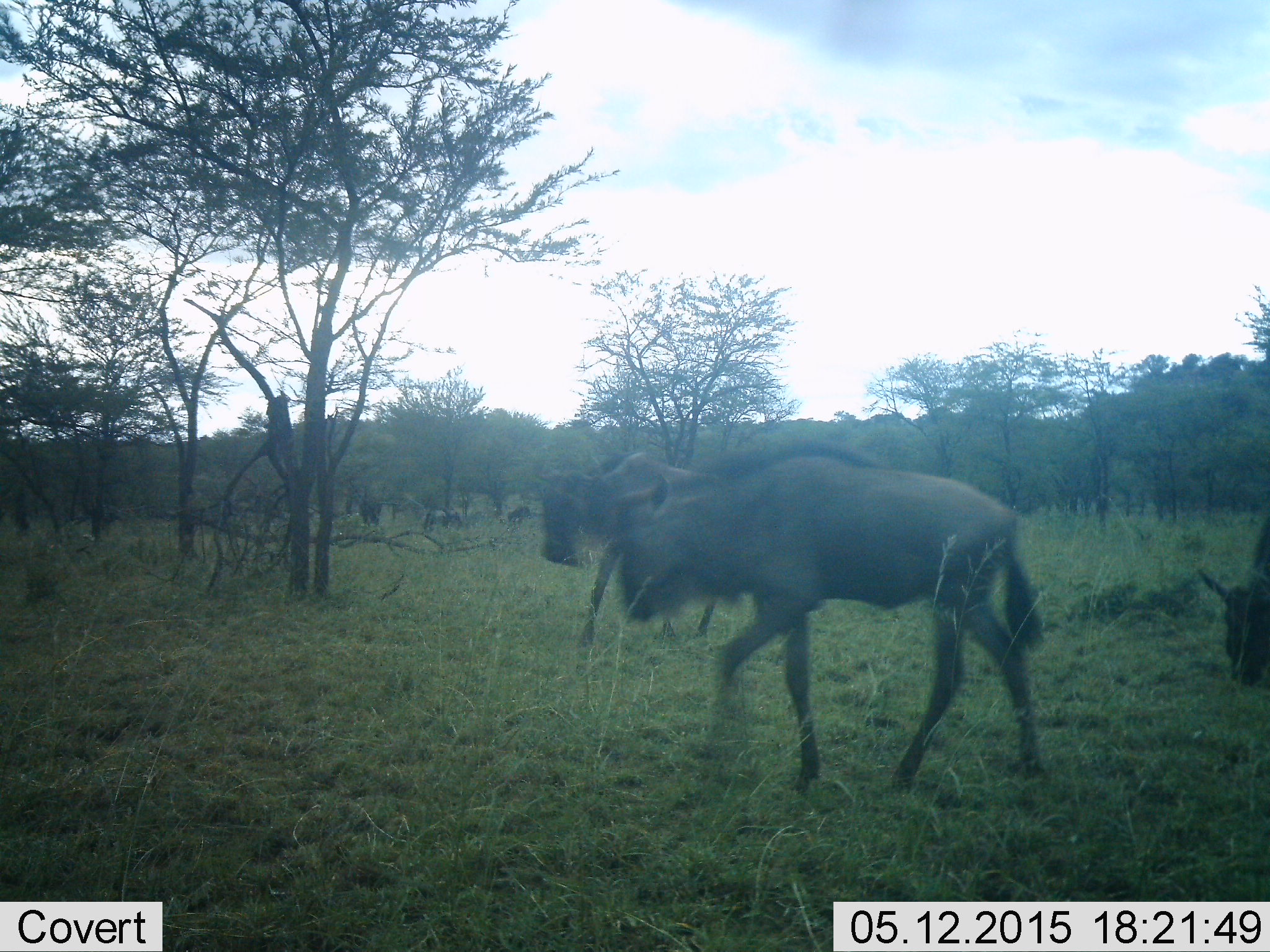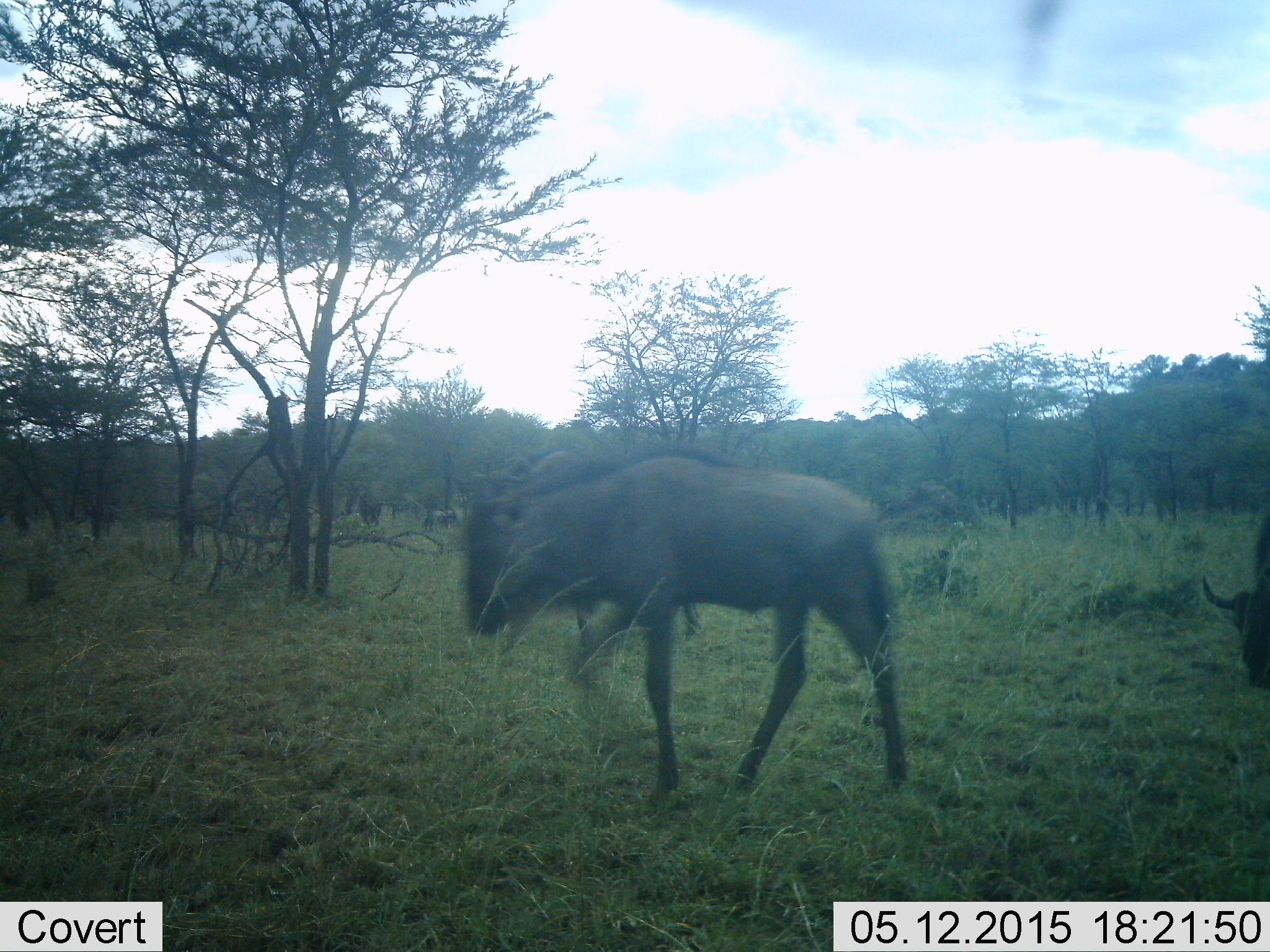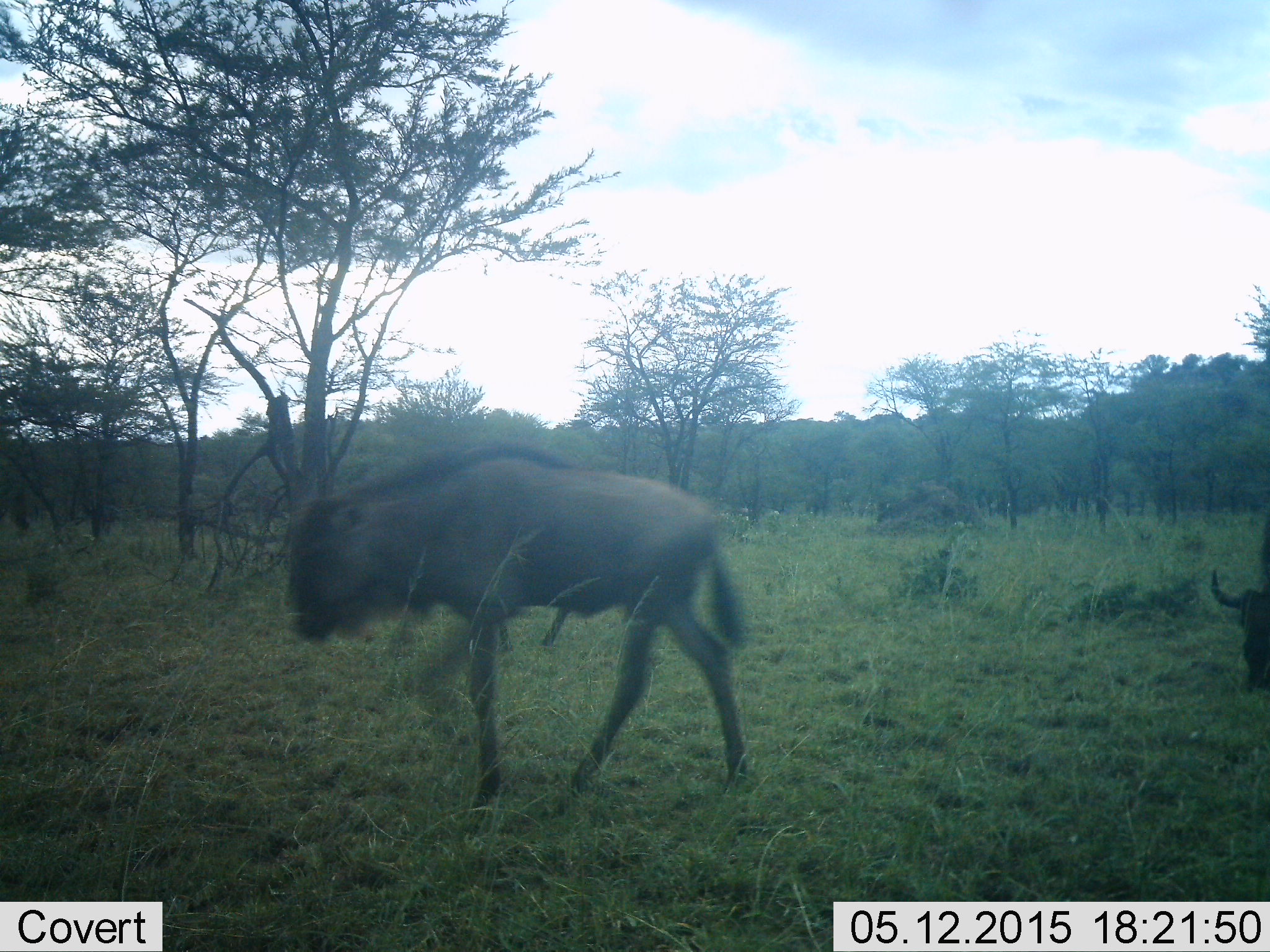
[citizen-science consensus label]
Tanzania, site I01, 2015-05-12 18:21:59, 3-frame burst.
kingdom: Animalia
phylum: Chordata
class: Mammalia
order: Artiodactyla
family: Bovidae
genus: Connochaetes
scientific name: Connochaetes taurinus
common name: blue wildebeest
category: wildebeest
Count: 3.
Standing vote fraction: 30%.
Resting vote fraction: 0%.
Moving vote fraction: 80%.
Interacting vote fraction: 0%.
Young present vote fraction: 10%.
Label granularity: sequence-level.